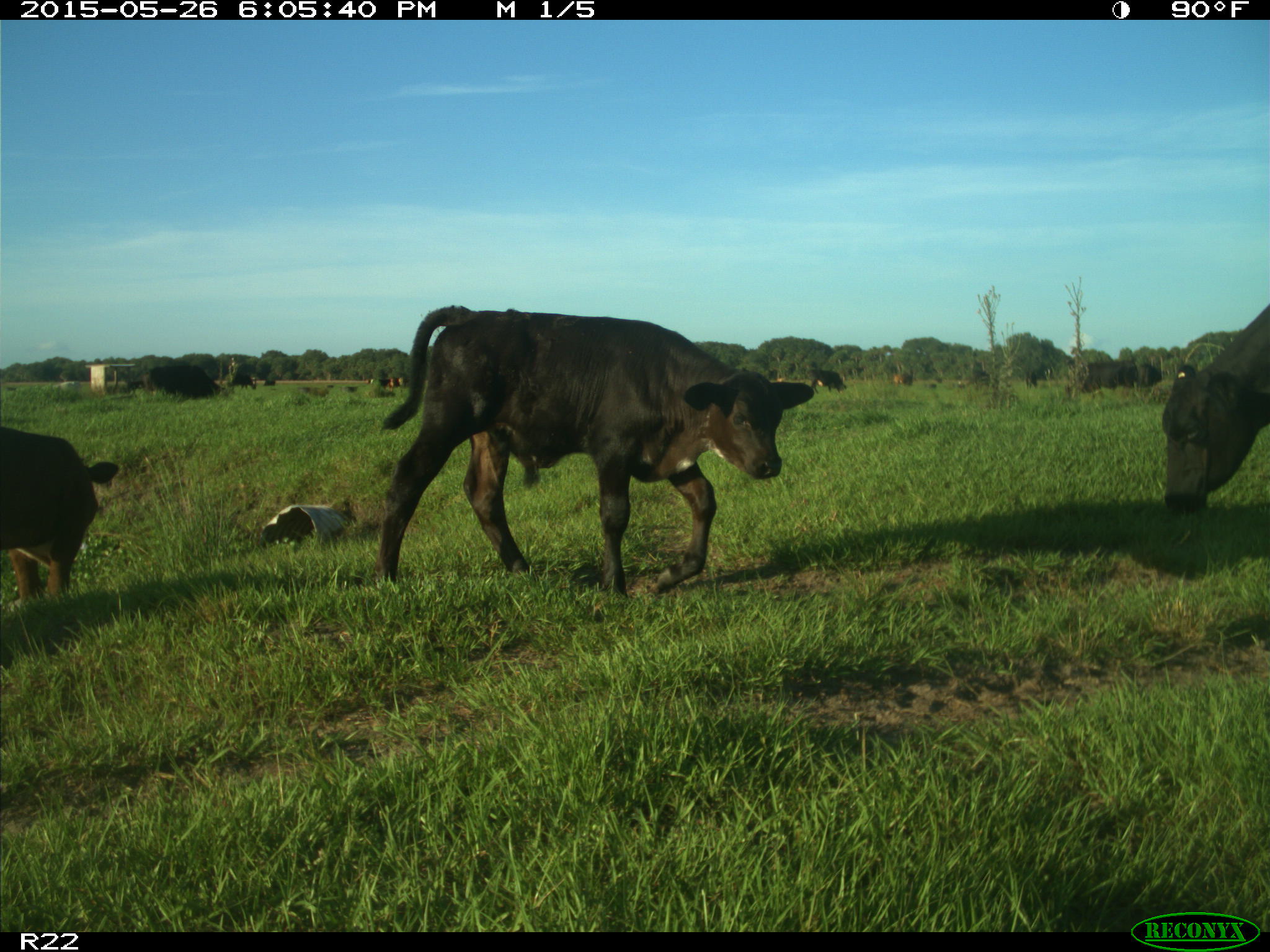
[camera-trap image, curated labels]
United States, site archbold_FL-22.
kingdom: Animalia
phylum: Chordata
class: Mammalia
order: Artiodactyla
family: Bovidae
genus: Bos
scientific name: Bos taurus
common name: domestic cow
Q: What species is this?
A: Bos taurus (domestic cow).